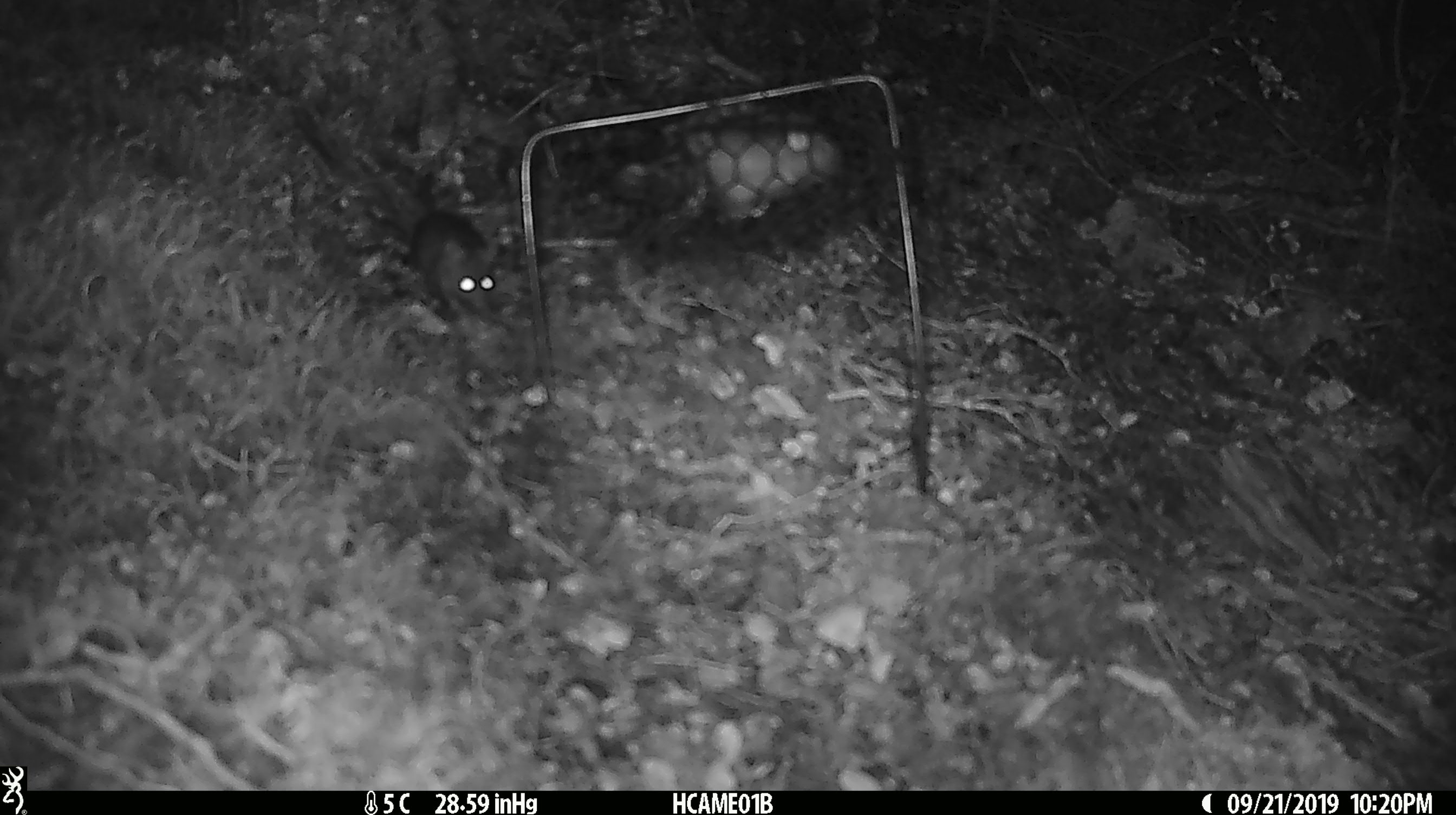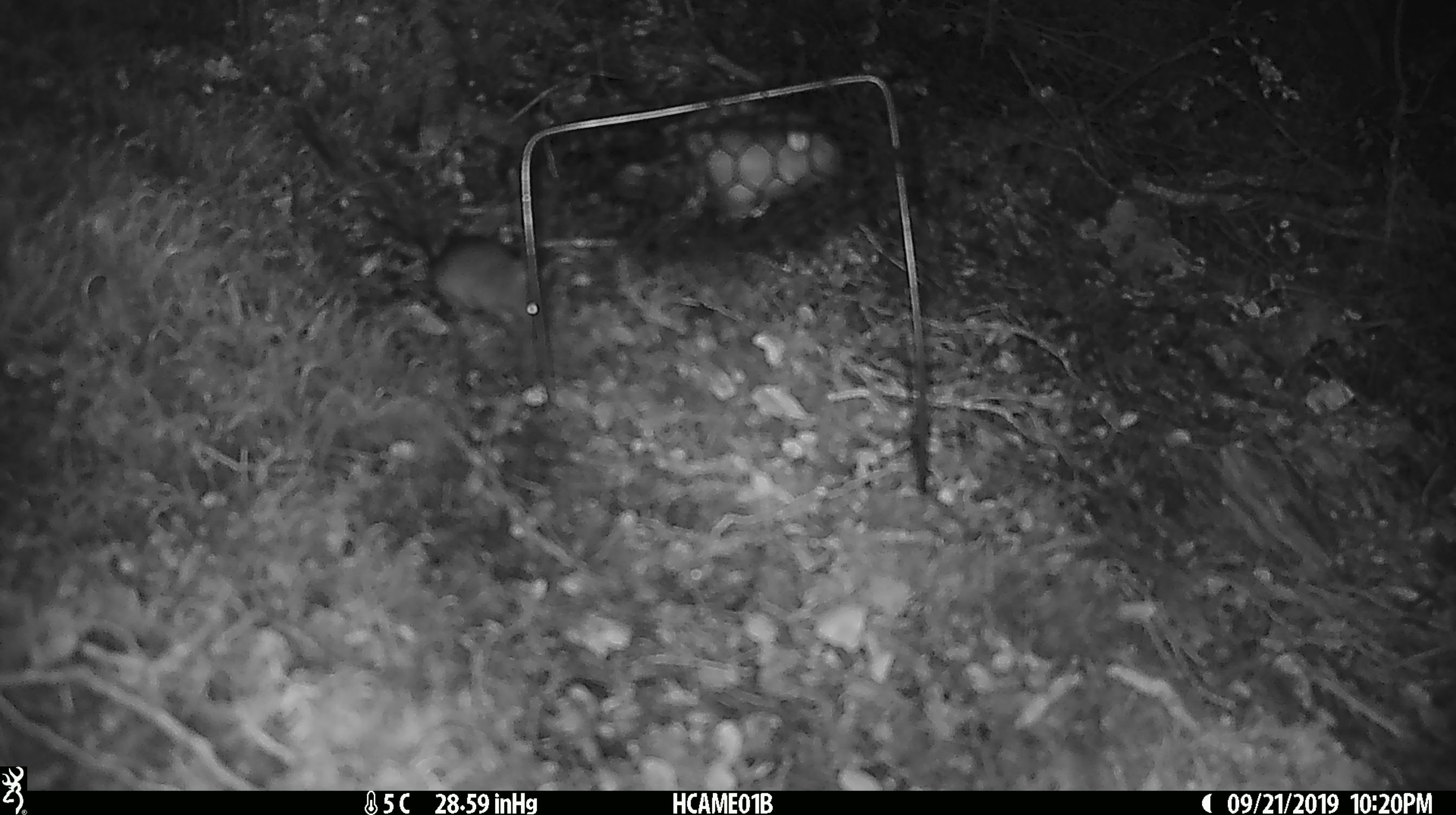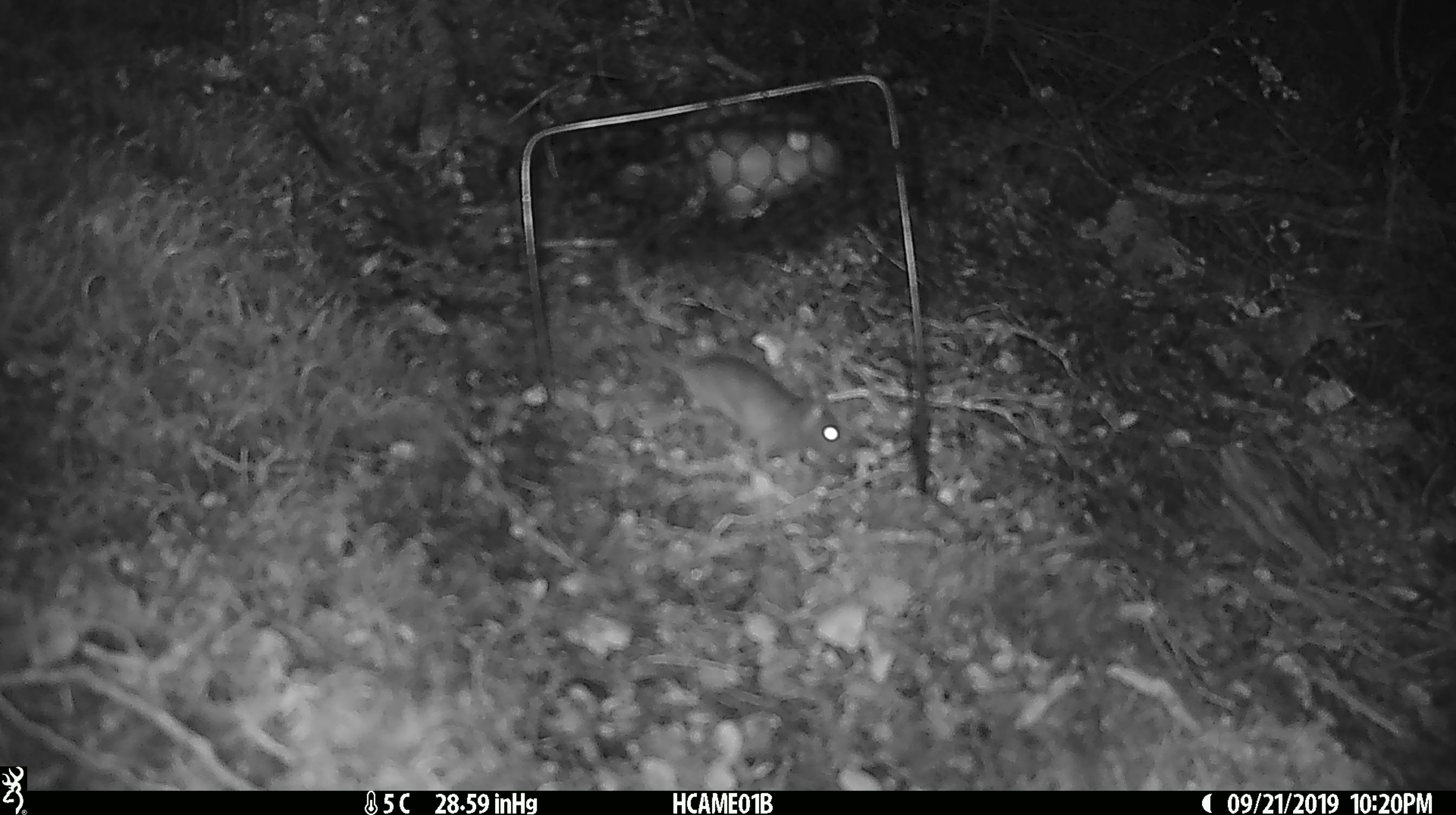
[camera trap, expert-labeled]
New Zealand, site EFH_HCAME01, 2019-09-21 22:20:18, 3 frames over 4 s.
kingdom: Animalia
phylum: Chordata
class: Mammalia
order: Rodentia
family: Muridae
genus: Mus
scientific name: Mus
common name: mouse